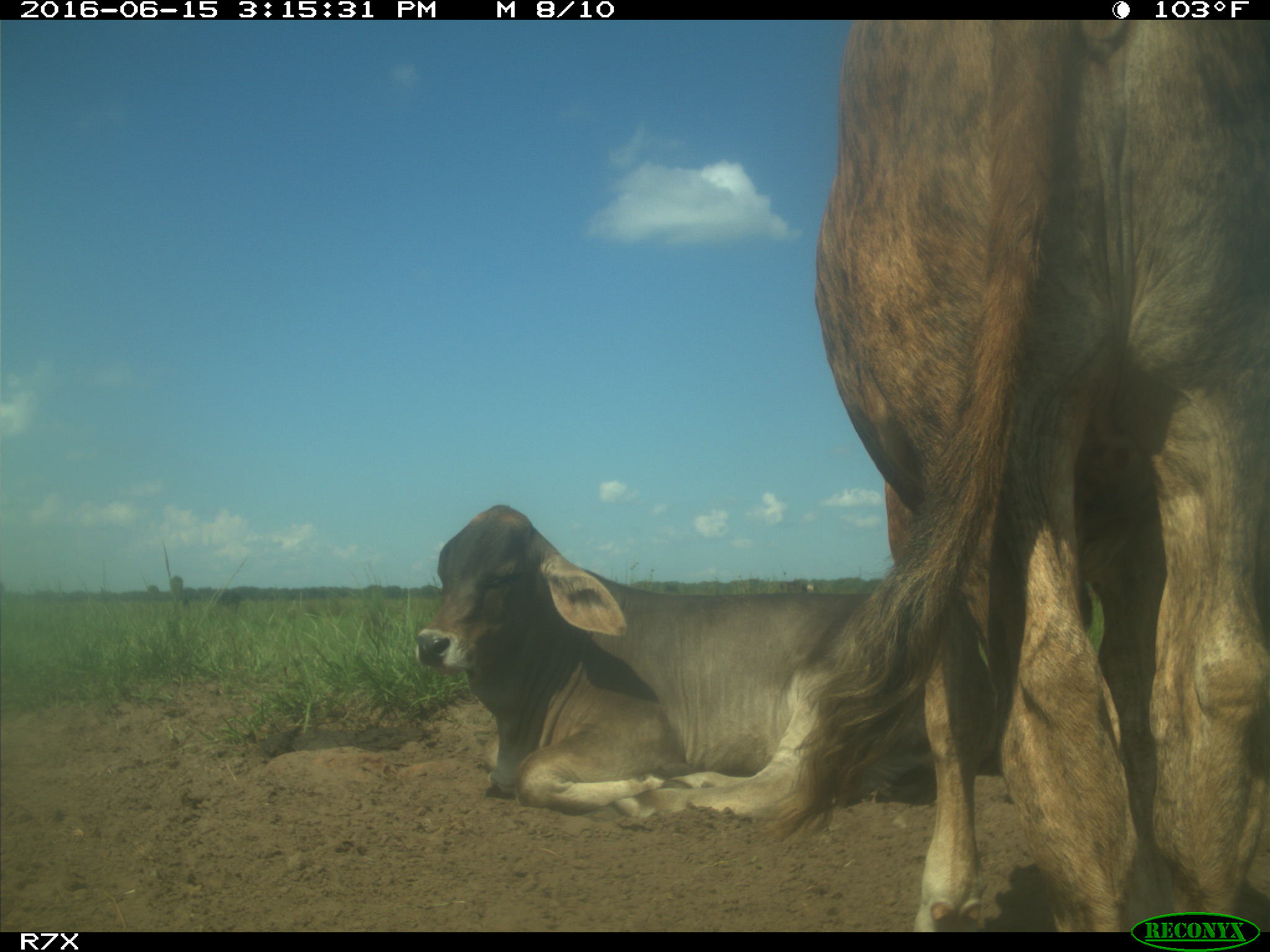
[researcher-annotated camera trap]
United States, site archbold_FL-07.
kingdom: Animalia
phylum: Chordata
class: Mammalia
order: Artiodactyla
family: Bovidae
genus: Bos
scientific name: Bos taurus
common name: domestic cow